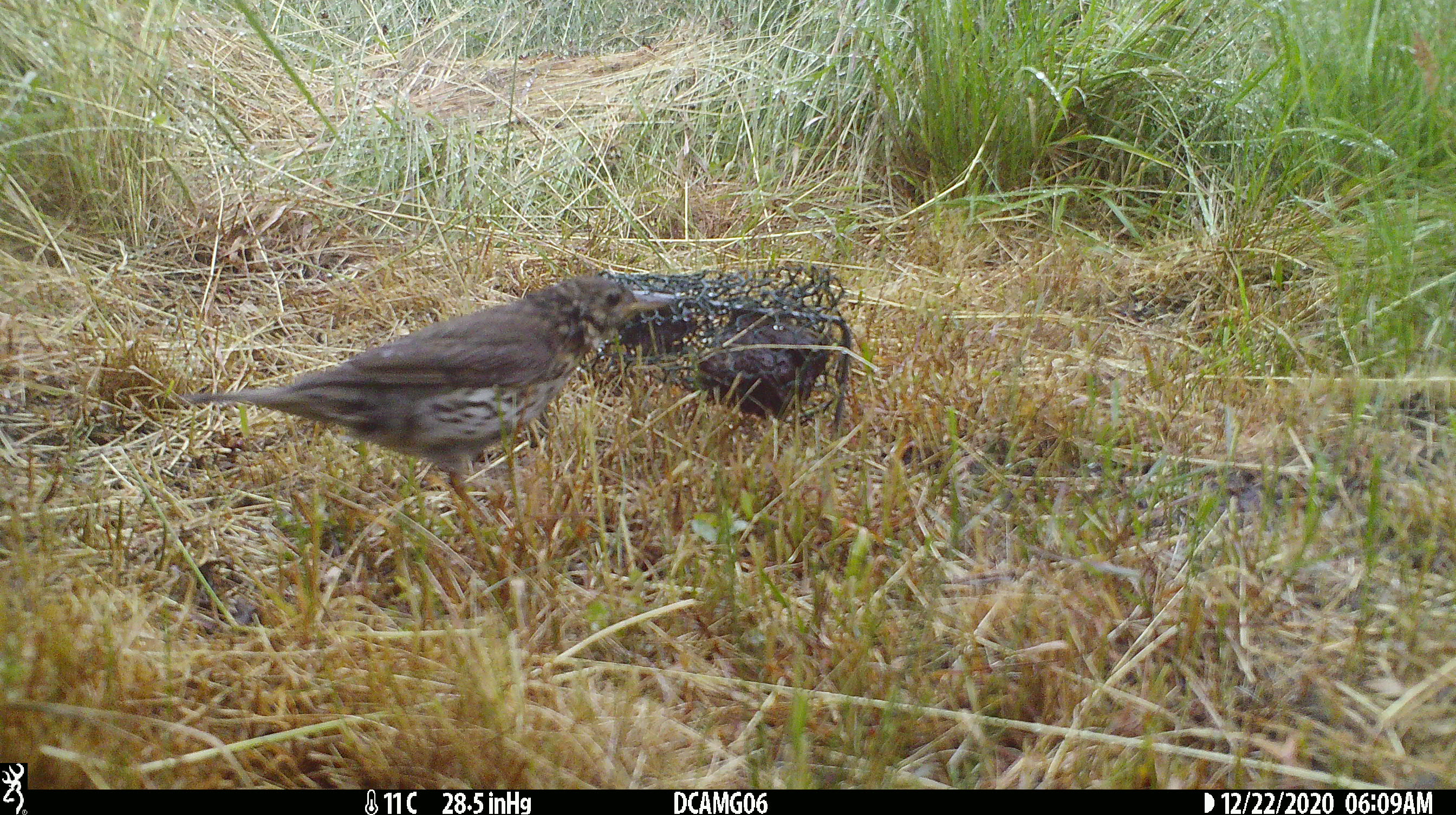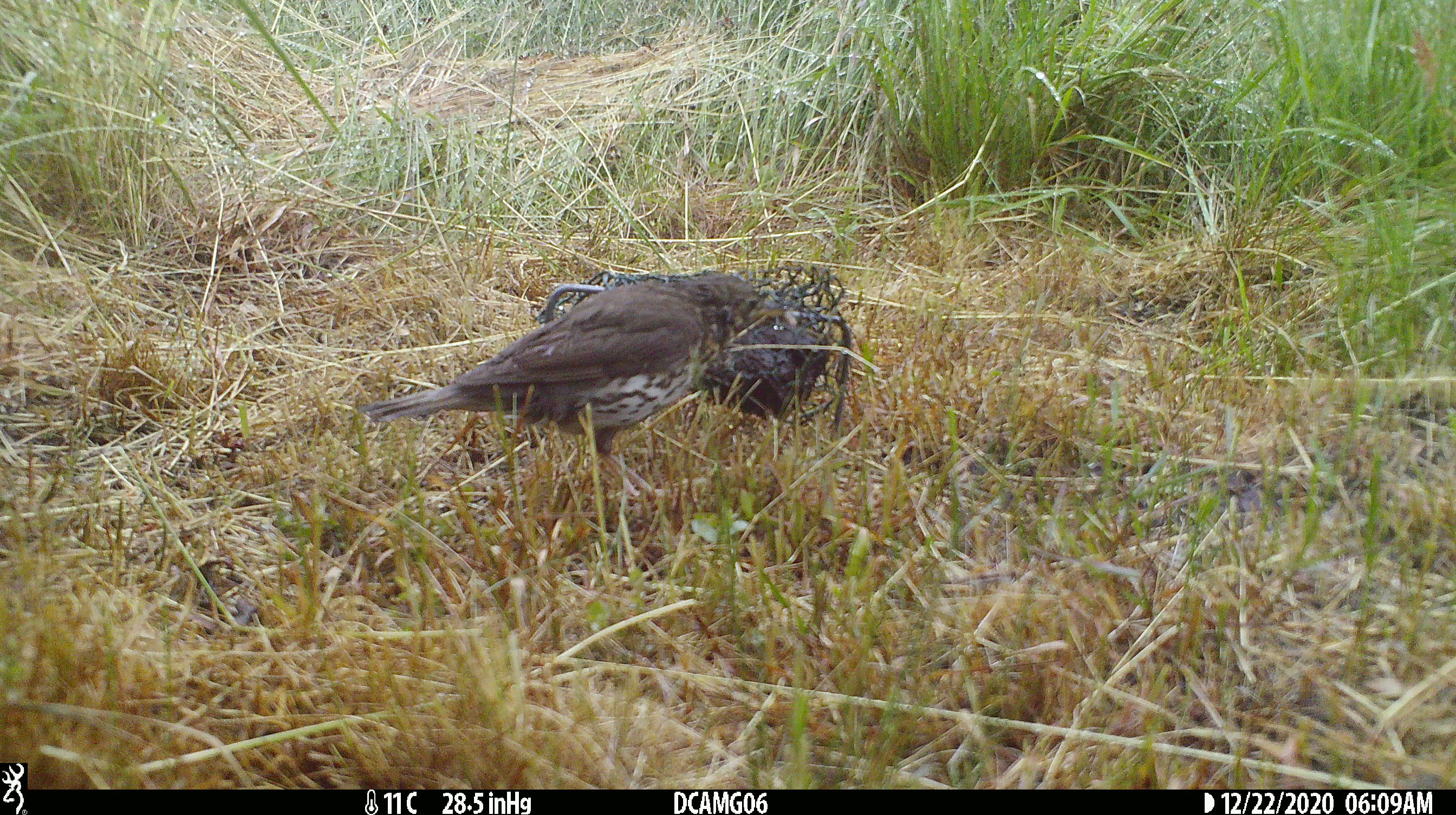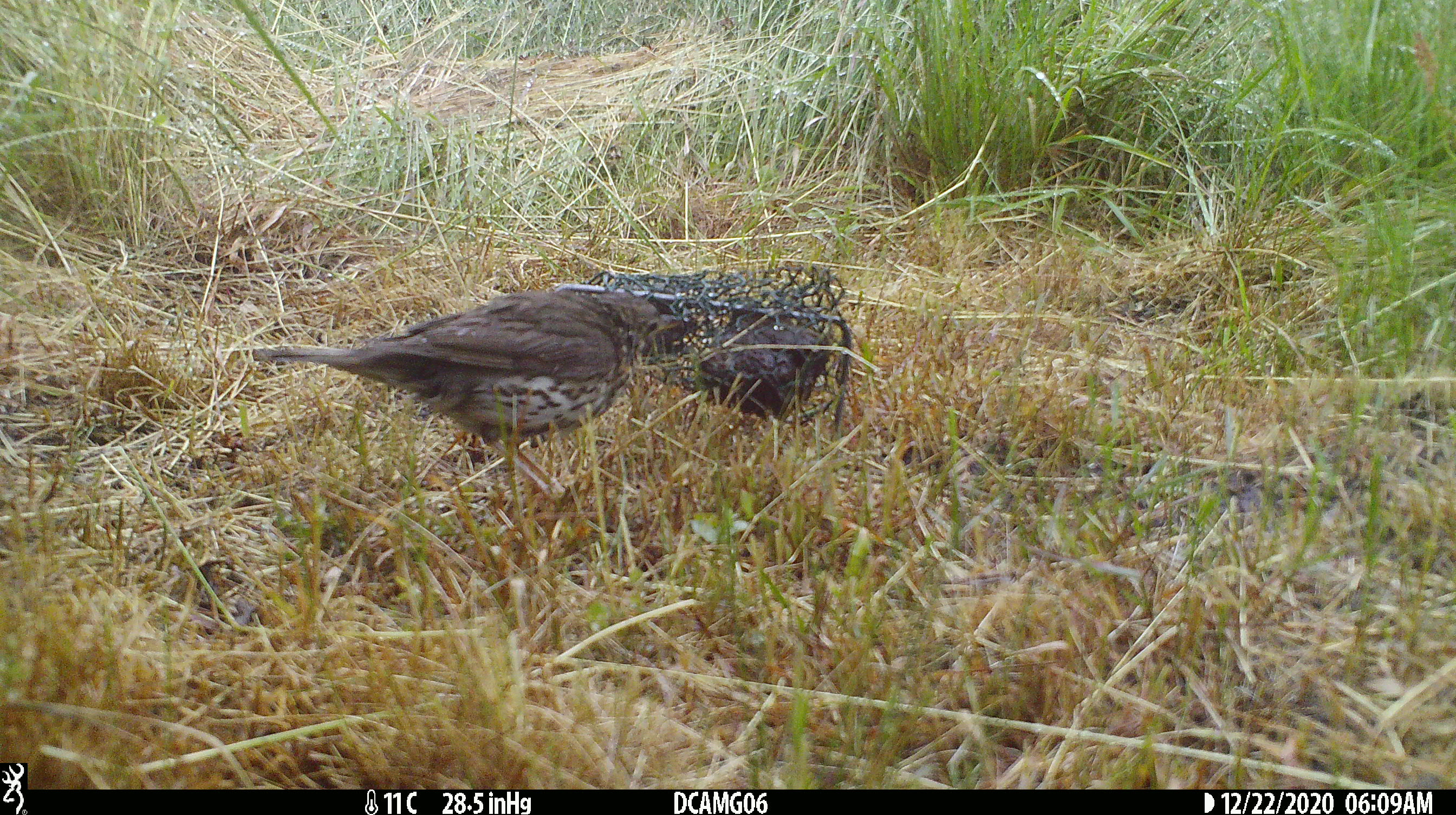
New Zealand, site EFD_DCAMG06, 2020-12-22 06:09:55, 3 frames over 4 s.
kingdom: Animalia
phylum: Chordata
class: Aves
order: Passeriformes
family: Turdidae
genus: Turdus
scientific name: Turdus philomelos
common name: song thrush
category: thrush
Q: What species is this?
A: Thrush (song thrush) (Turdus philomelos).